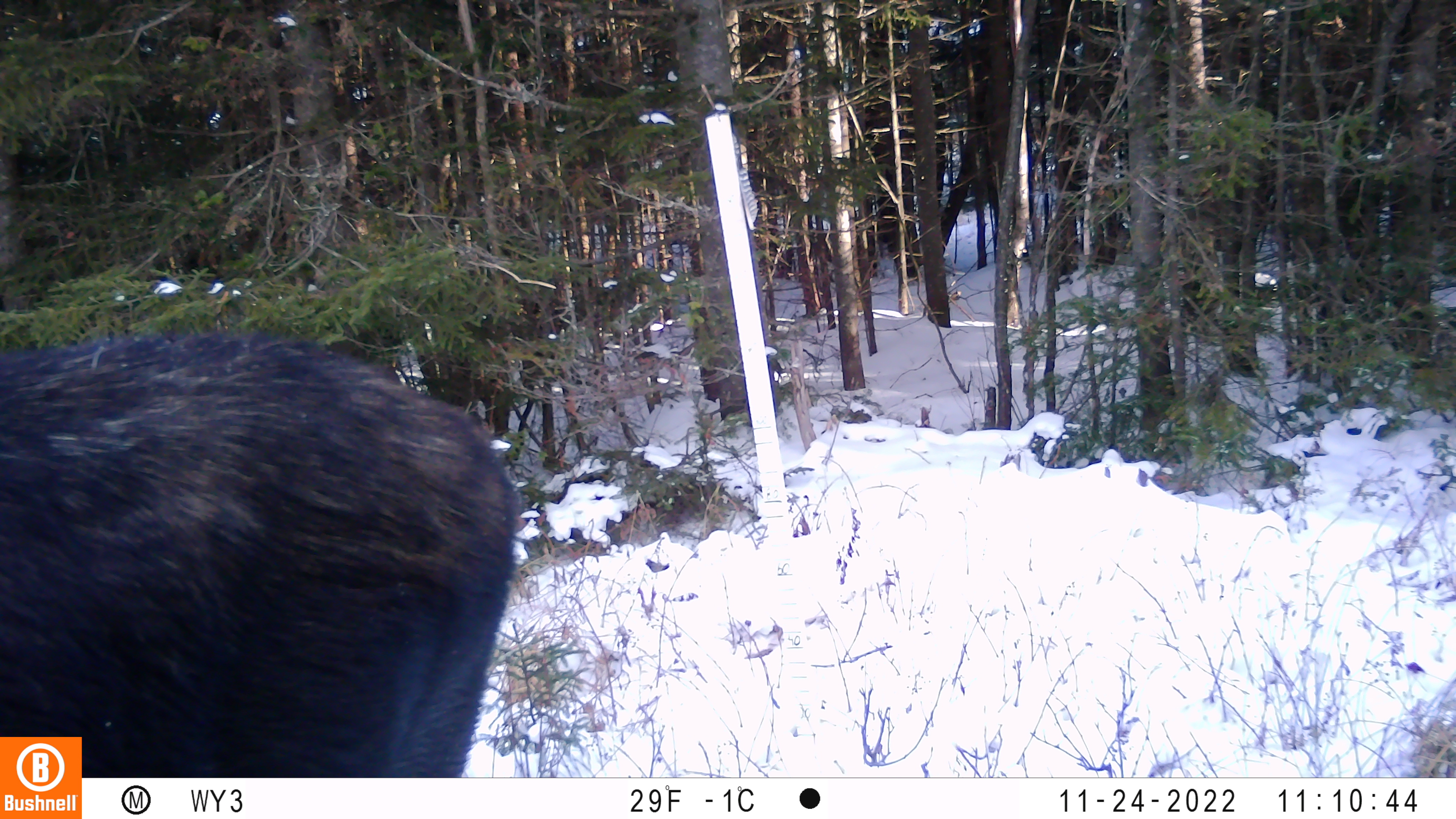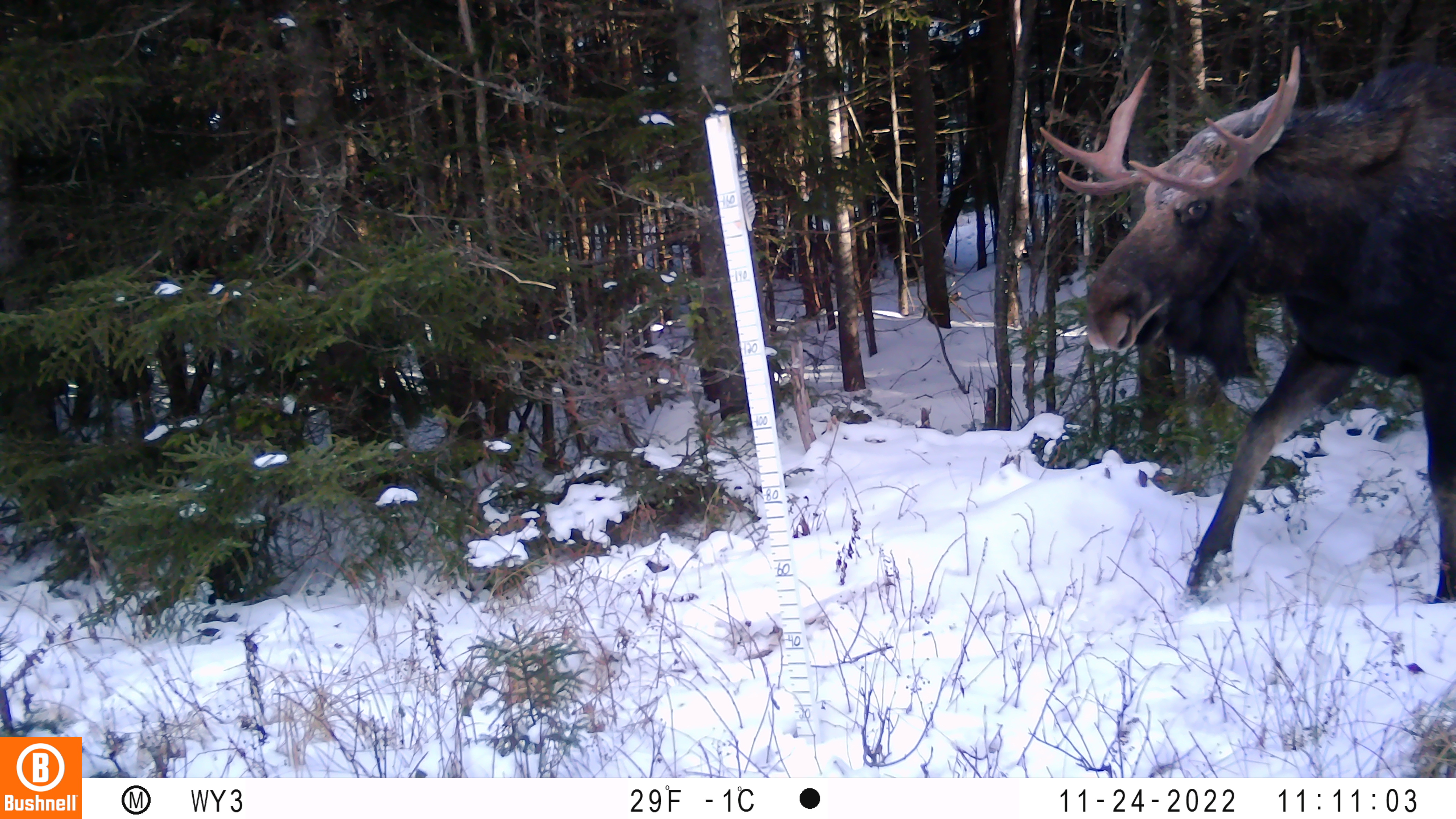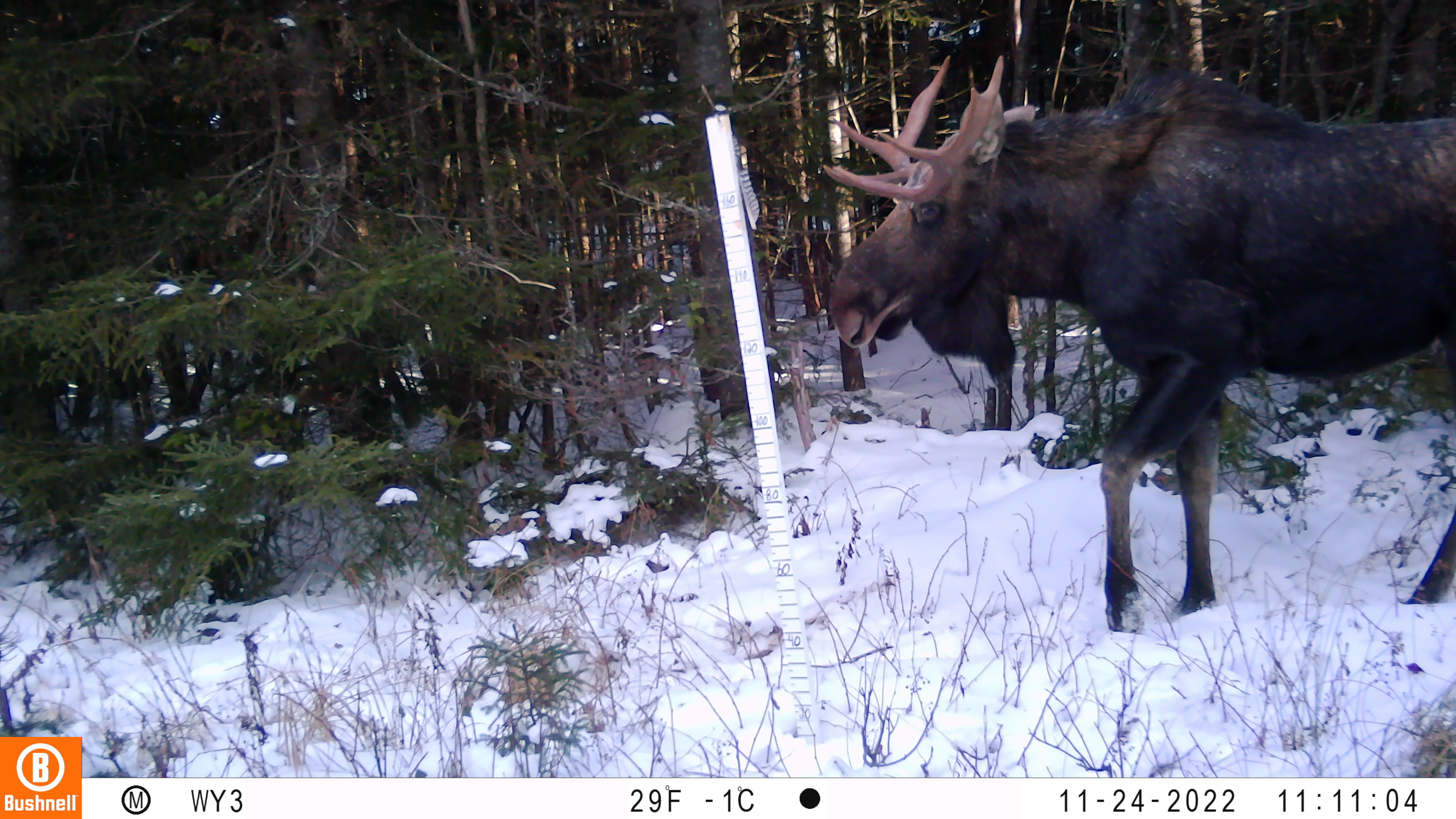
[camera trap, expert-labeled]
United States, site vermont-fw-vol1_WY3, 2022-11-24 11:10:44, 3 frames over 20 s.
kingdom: Animalia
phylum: Chordata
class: Mammalia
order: Artiodactyla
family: Cervidae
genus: Alces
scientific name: Alces alces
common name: moose